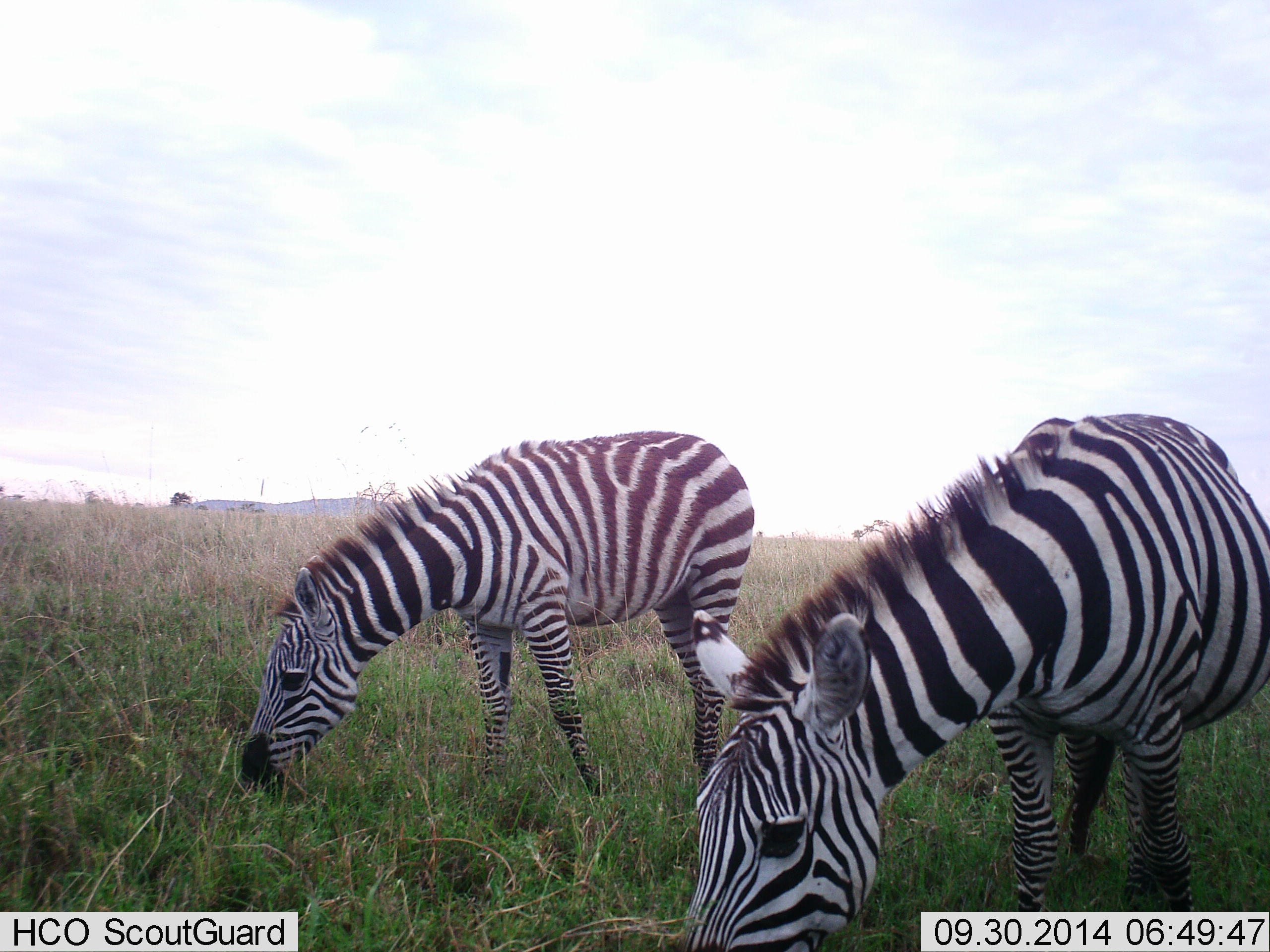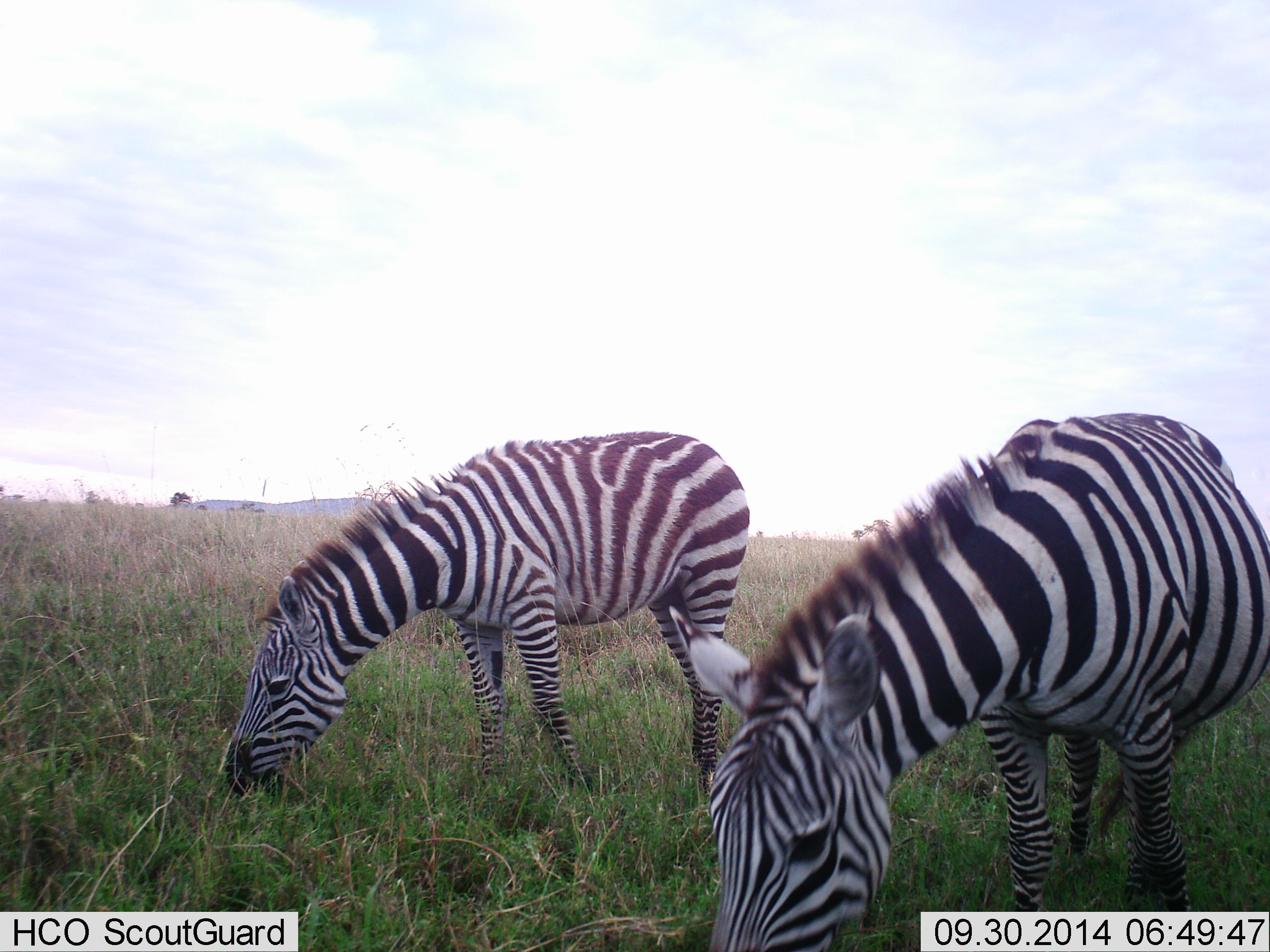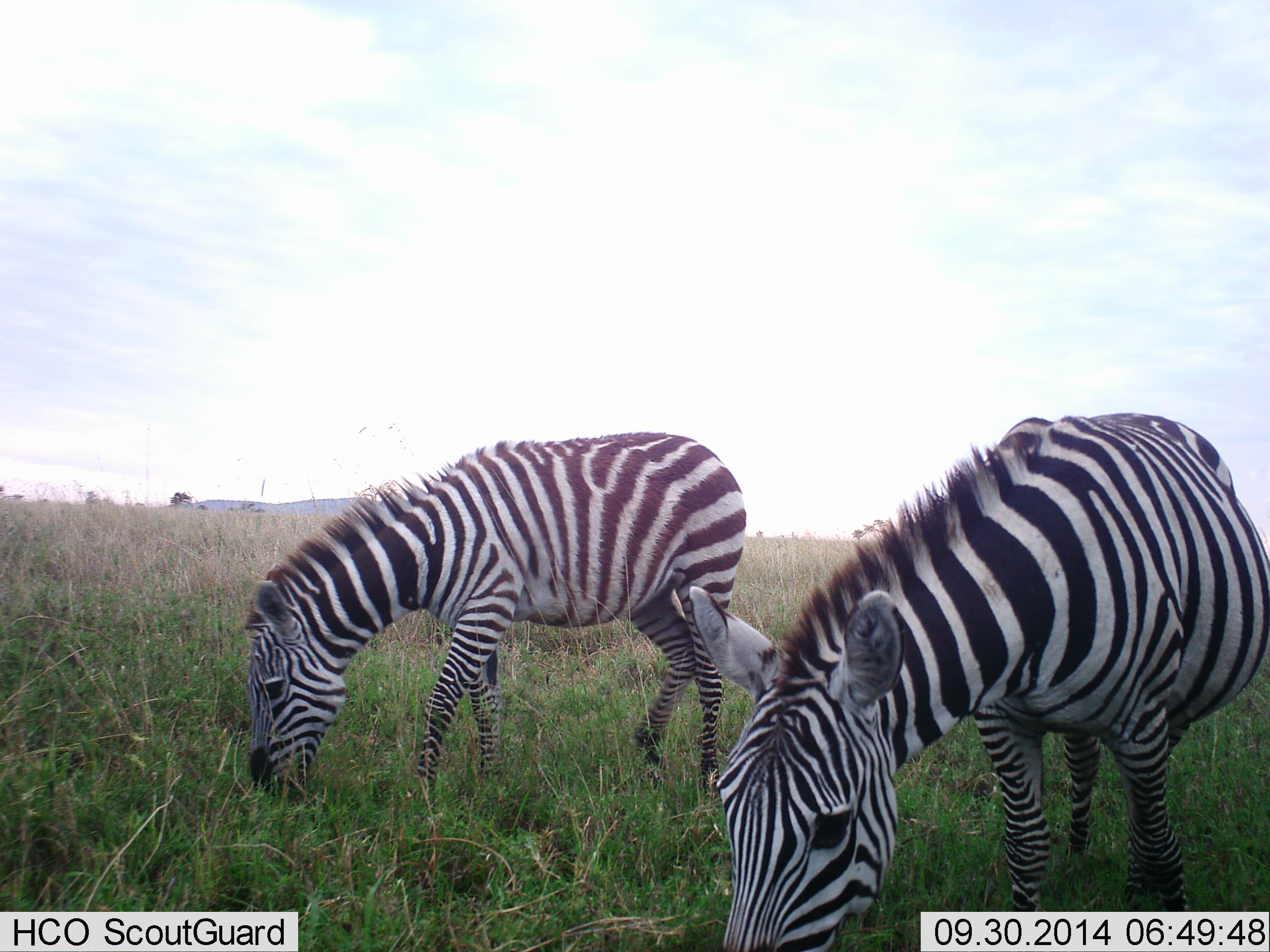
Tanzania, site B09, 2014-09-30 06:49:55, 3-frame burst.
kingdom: Animalia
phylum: Chordata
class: Mammalia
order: Perissodactyla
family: Equidae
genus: Equus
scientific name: Equus quagga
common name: plains zebra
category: zebra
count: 2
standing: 20%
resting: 0%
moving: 0%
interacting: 0%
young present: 0%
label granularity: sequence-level